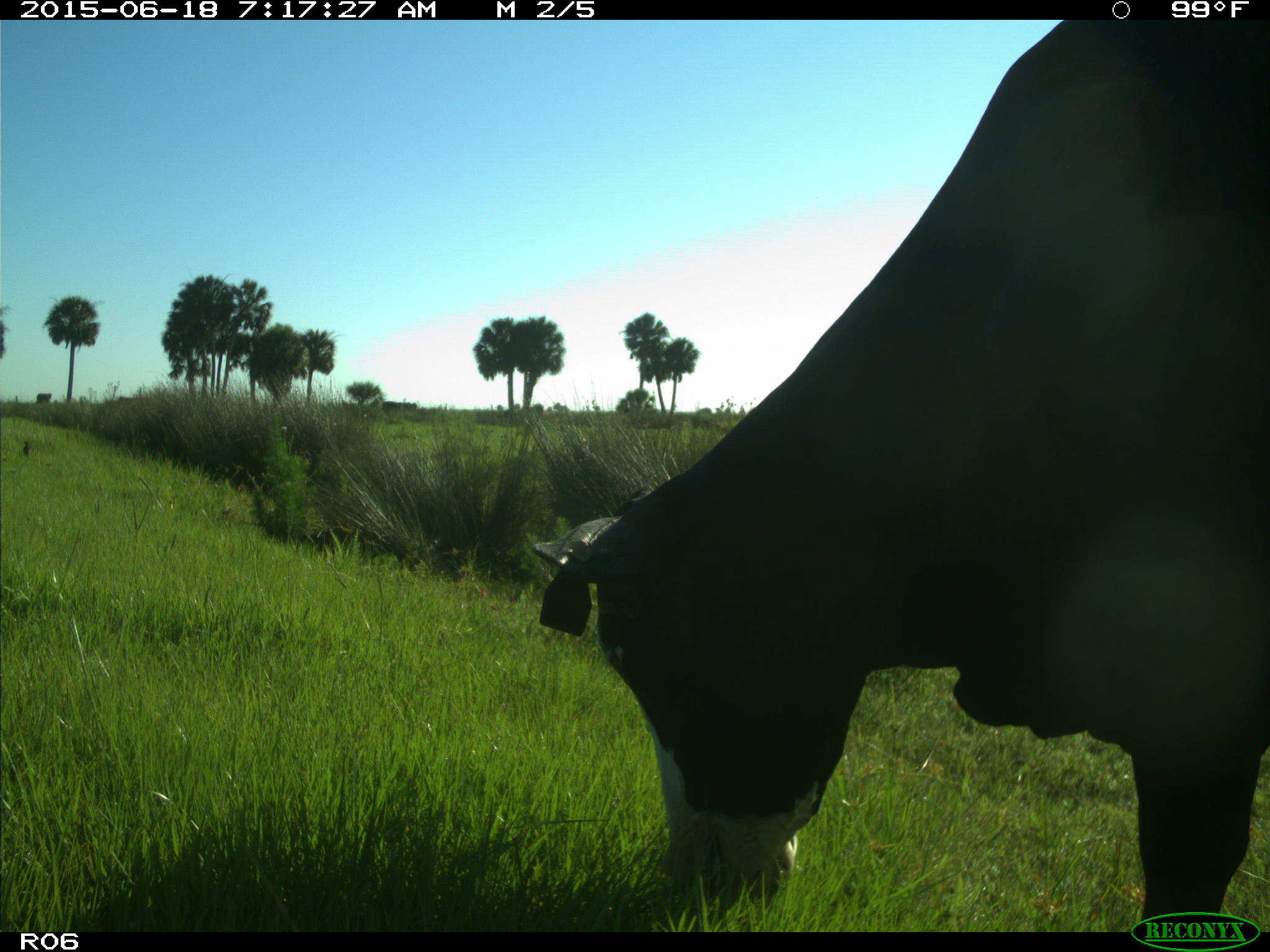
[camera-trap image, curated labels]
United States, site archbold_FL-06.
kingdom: Animalia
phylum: Chordata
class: Mammalia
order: Artiodactyla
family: Bovidae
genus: Bos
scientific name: Bos taurus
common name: domestic cow